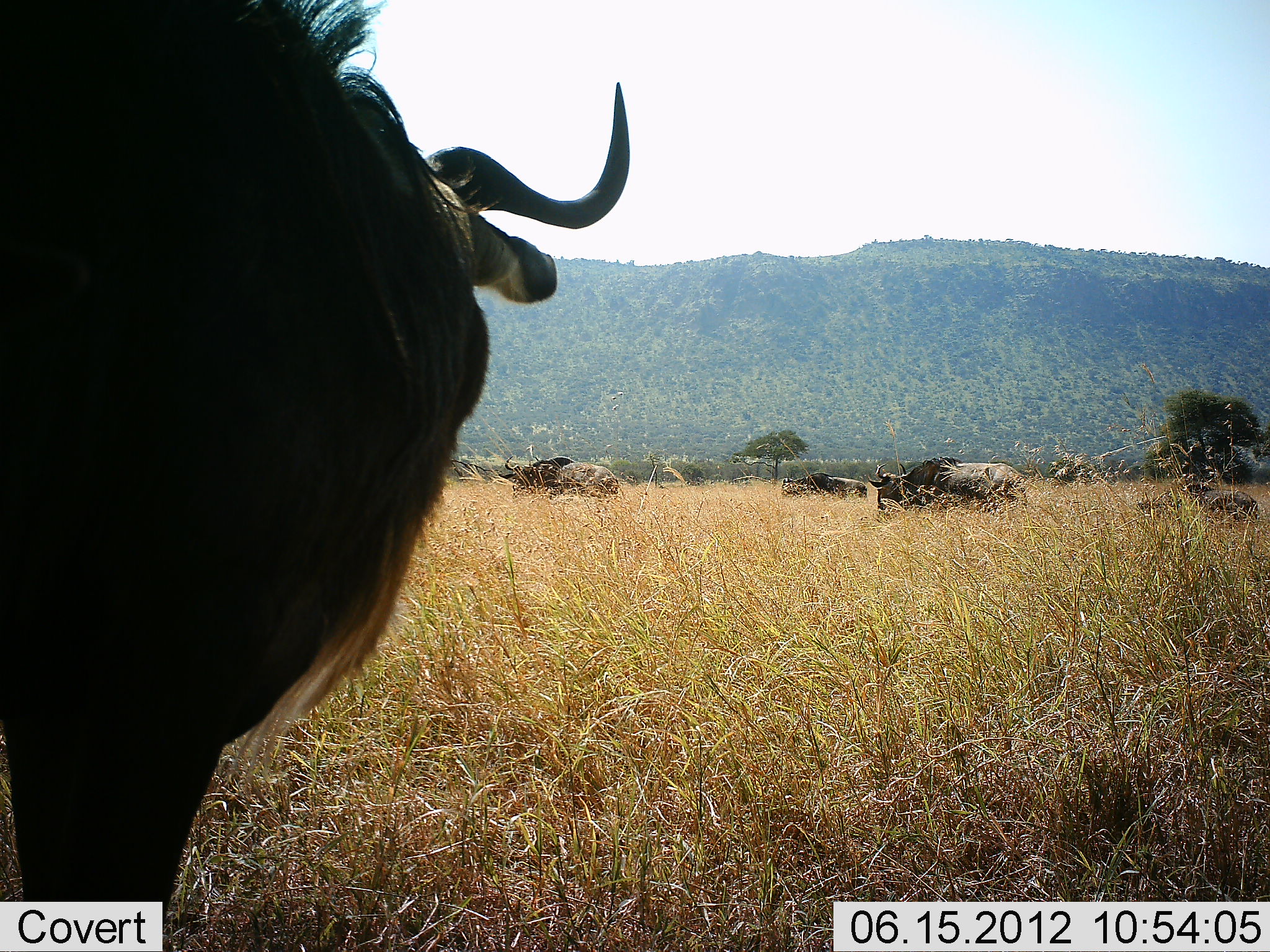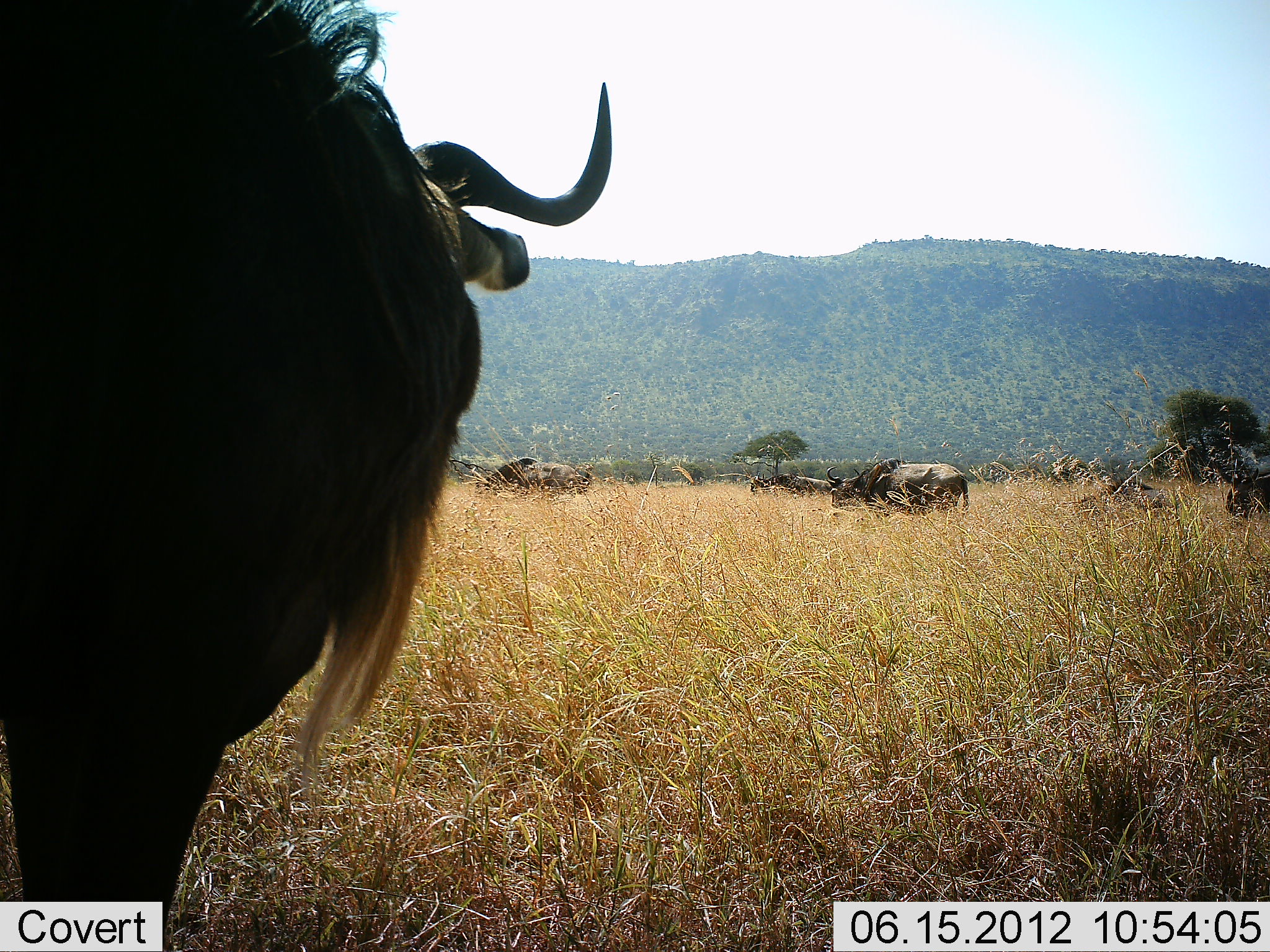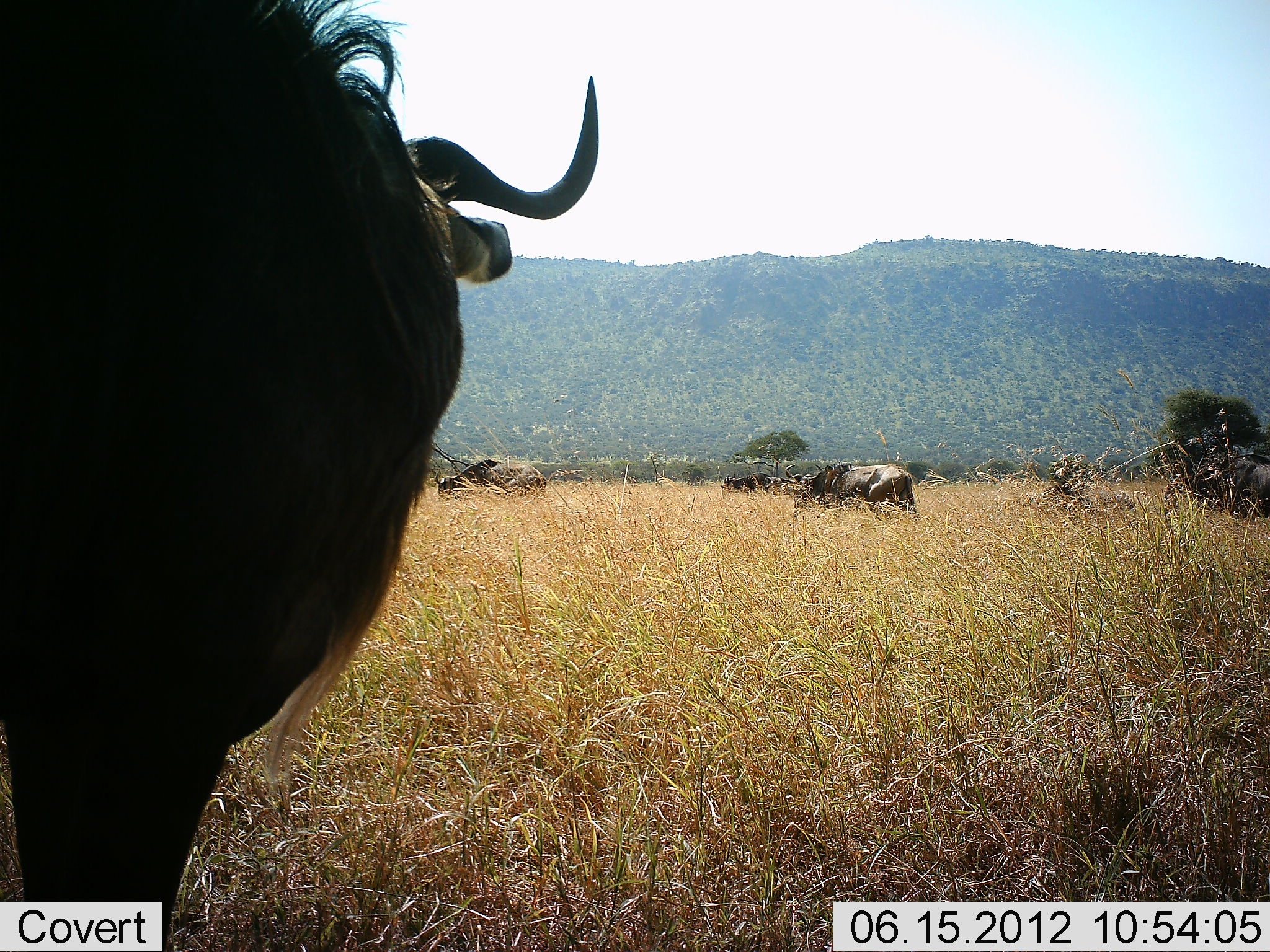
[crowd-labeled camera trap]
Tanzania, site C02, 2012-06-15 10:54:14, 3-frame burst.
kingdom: Animalia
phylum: Chordata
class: Mammalia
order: Artiodactyla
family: Bovidae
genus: Connochaetes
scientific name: Connochaetes taurinus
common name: blue wildebeest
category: wildebeest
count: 5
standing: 70%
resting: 20%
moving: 50%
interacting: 0%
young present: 10%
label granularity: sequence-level